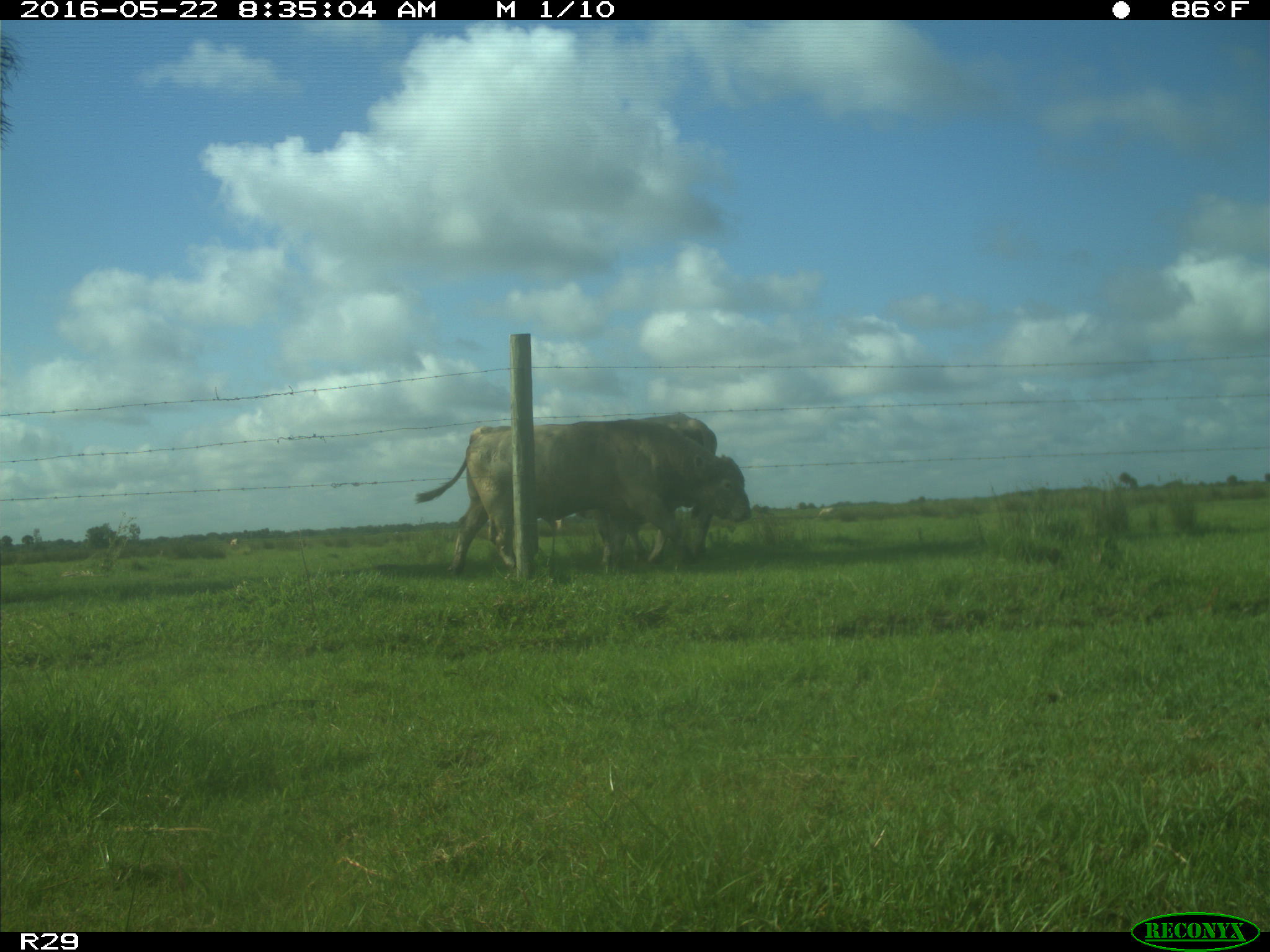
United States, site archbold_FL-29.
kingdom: Animalia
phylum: Chordata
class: Mammalia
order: Artiodactyla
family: Bovidae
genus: Bos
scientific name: Bos taurus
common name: domestic cow